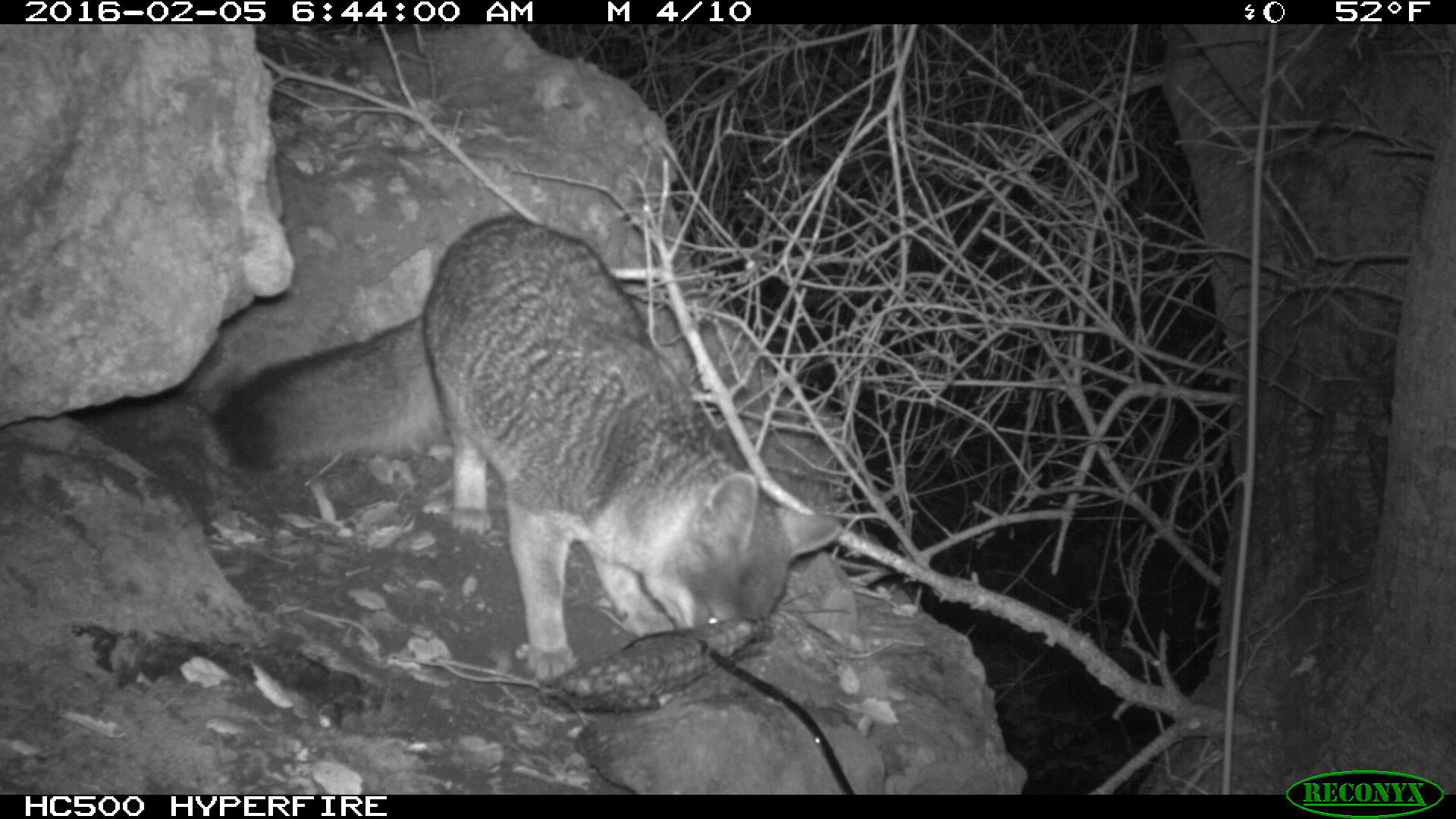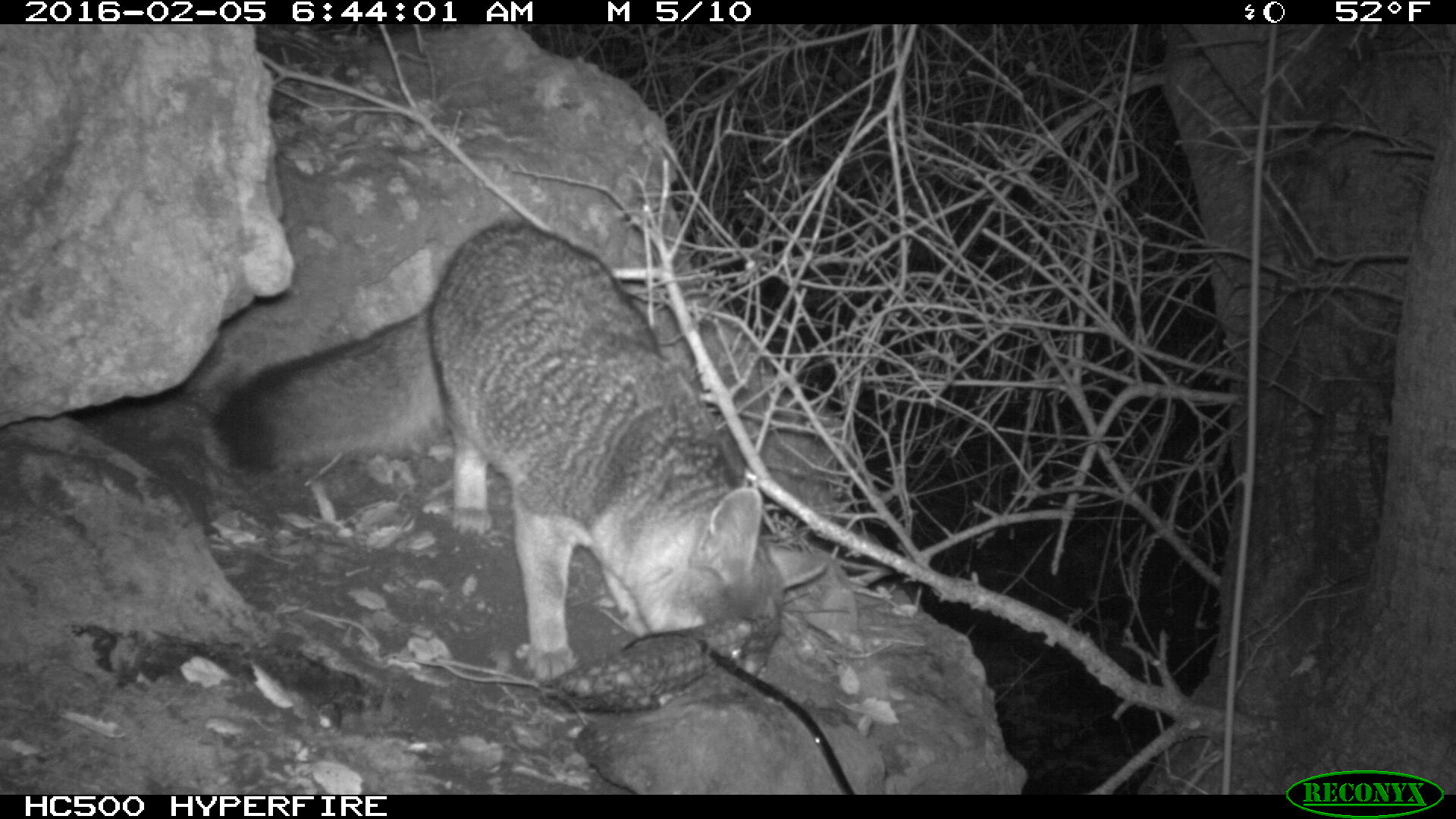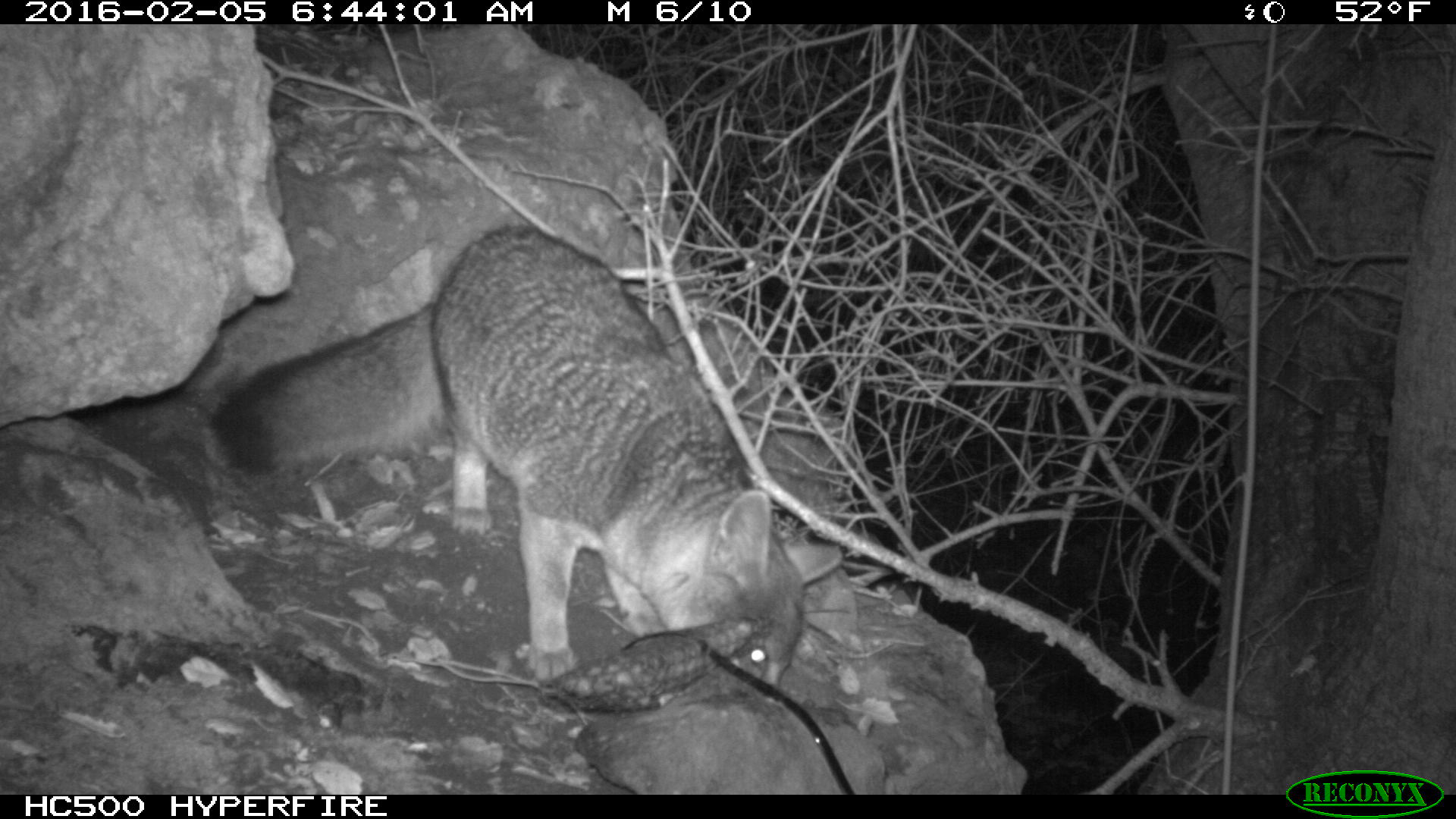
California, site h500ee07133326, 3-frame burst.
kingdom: Animalia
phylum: Chordata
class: Mammalia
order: Carnivora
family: Canidae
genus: Urocyon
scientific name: Urocyon littoralis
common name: island fox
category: fox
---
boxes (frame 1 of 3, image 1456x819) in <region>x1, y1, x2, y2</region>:
fox: <region>207, 217, 843, 684</region>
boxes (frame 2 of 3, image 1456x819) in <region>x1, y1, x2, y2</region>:
fox: <region>214, 218, 828, 687</region>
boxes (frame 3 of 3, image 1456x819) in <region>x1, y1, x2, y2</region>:
fox: <region>214, 226, 841, 682</region>